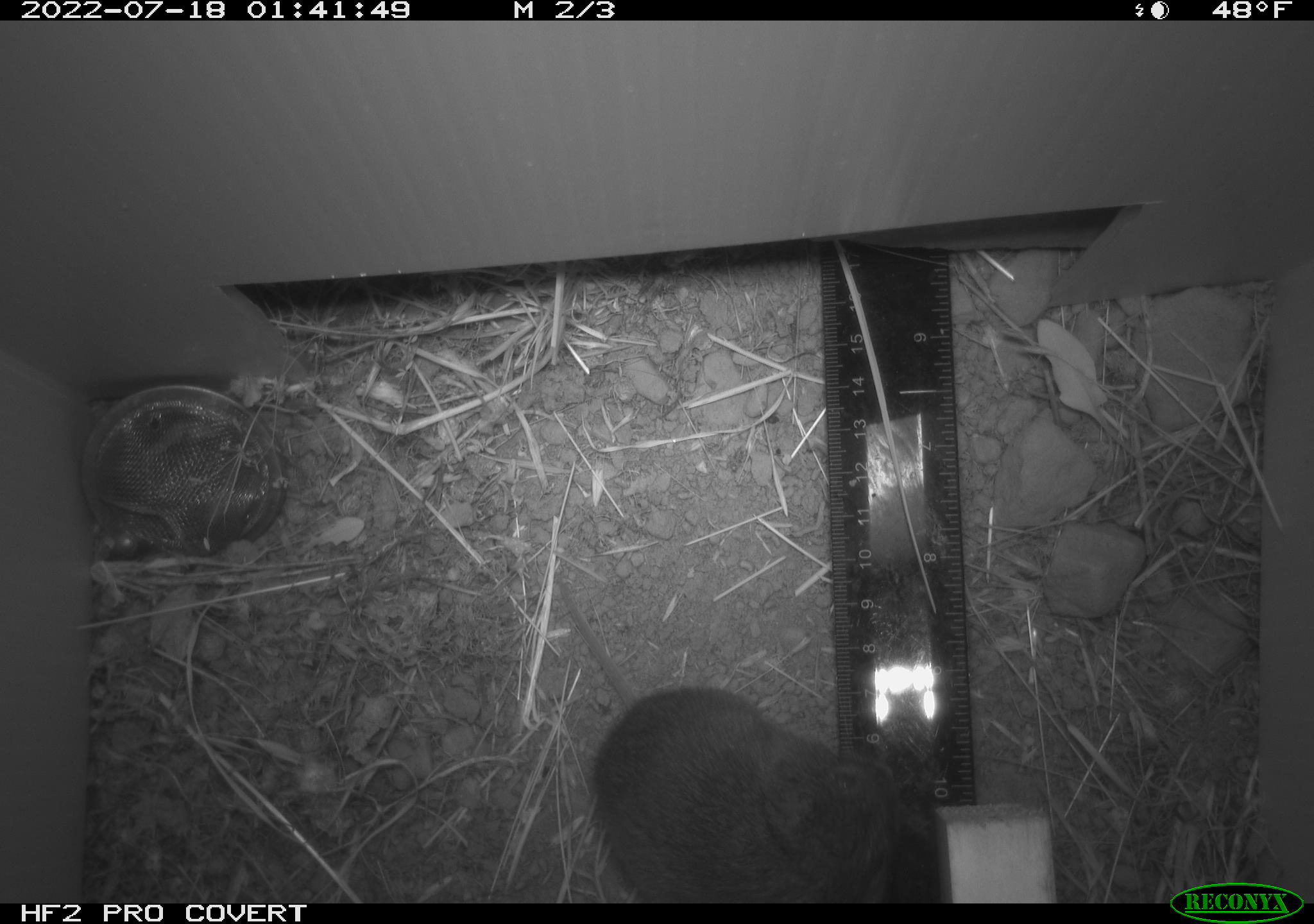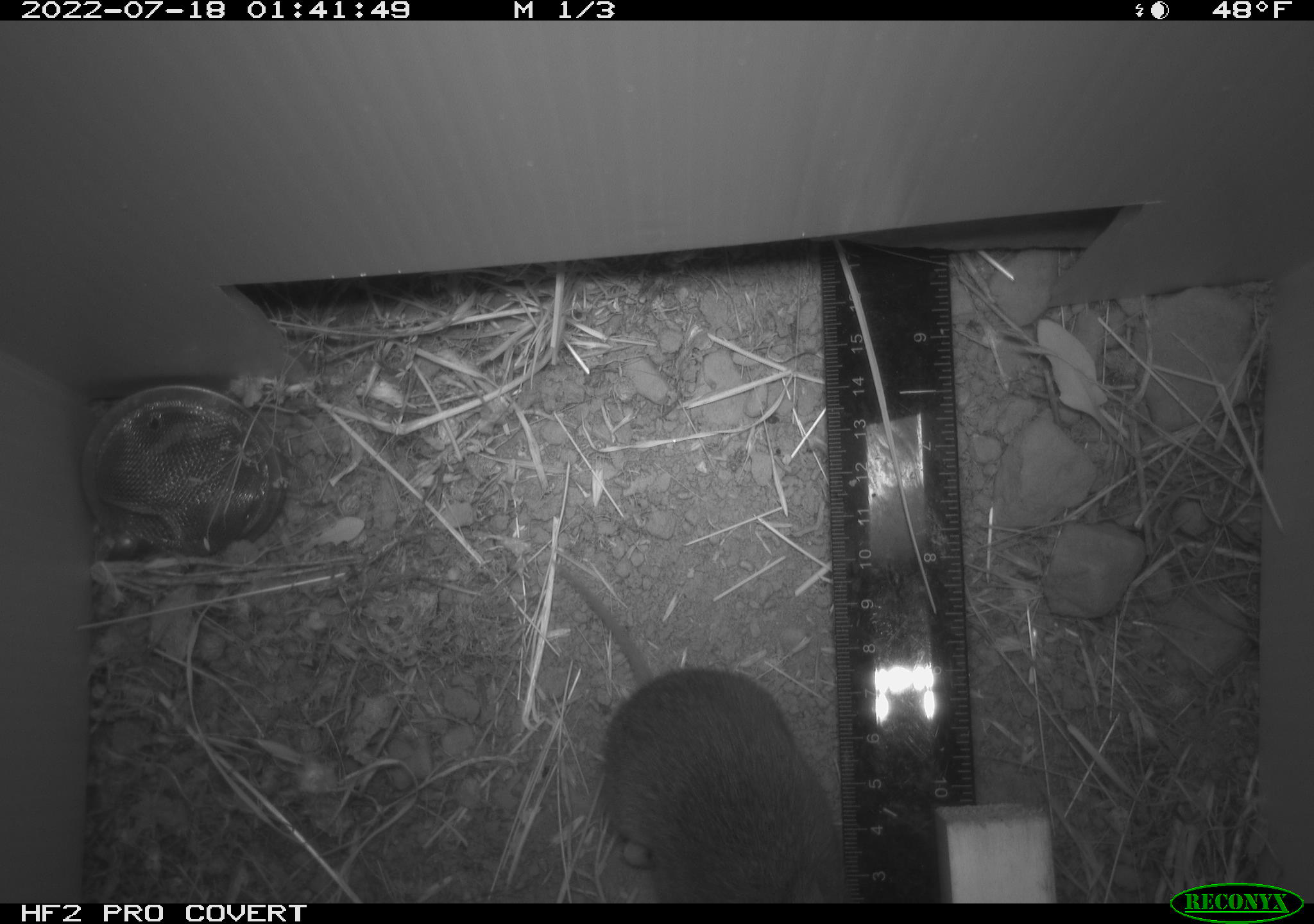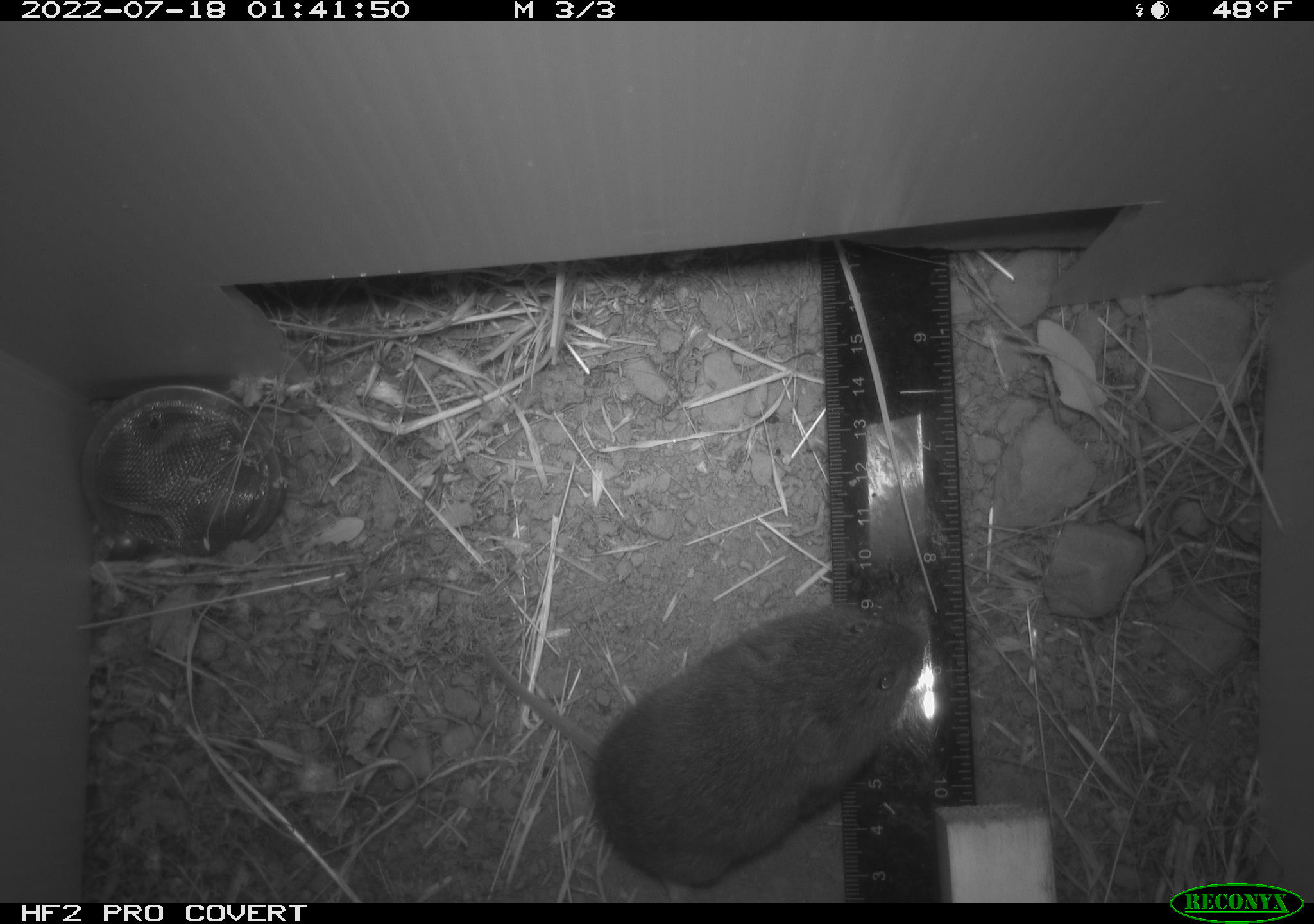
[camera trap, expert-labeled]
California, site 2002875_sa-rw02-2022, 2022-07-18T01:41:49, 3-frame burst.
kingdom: Animalia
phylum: Chordata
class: Mammalia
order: Rodentia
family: Cricetidae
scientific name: Arvicolinae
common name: voles, lemmings, and muskrats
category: arvicolinae subfamily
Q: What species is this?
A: Arvicolinae subfamily (voles, lemmings, and muskrats) (Arvicolinae).